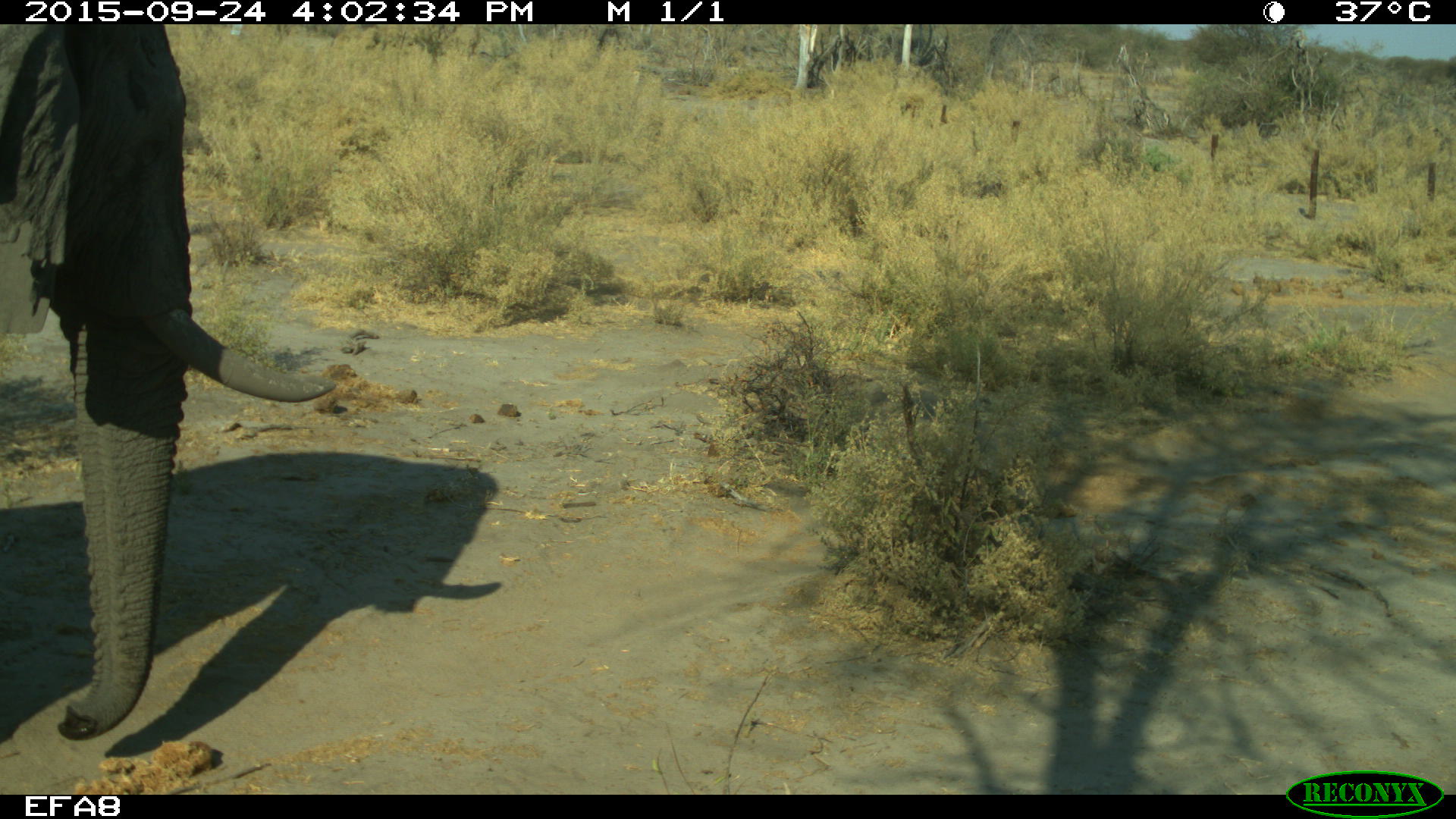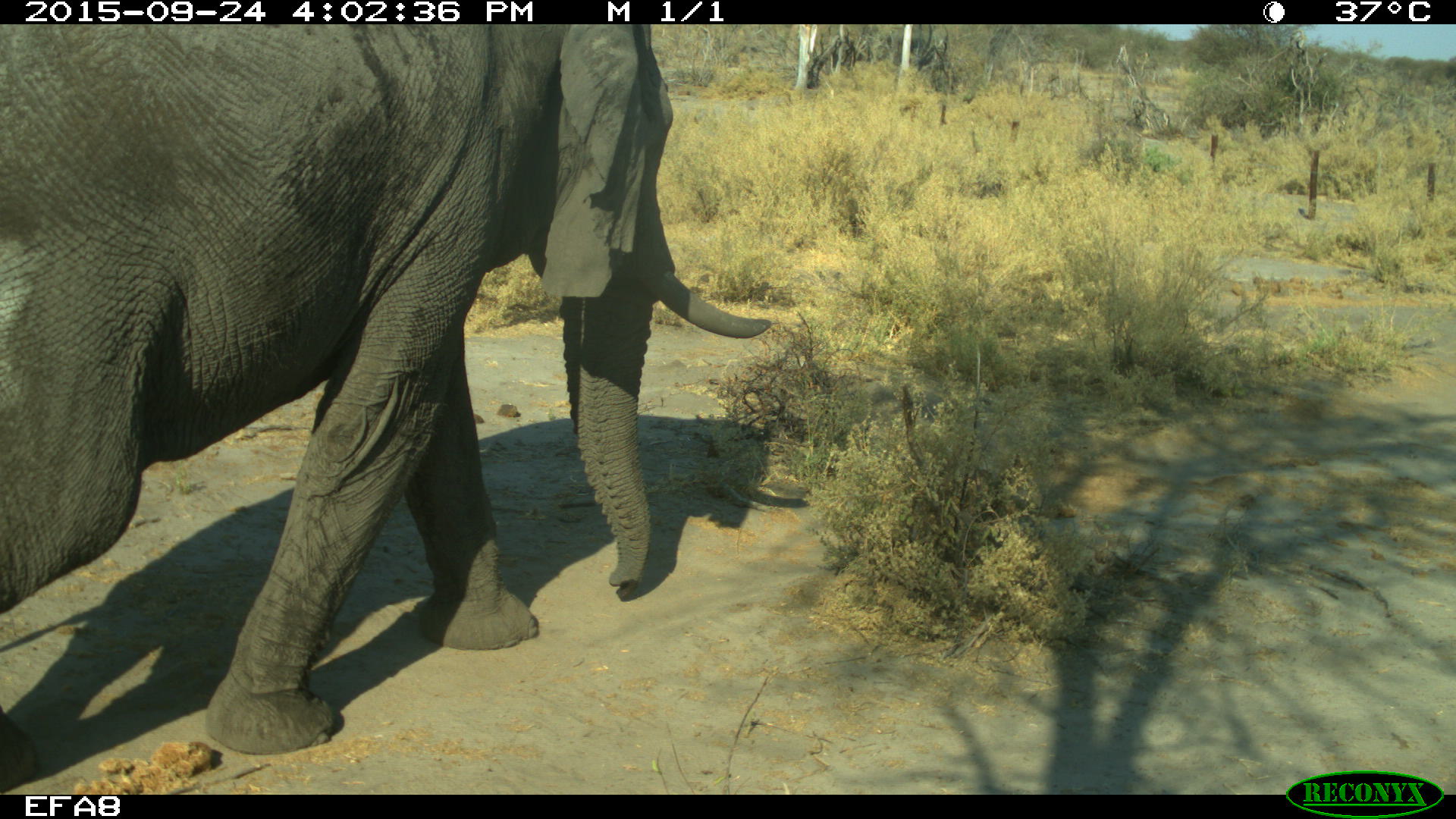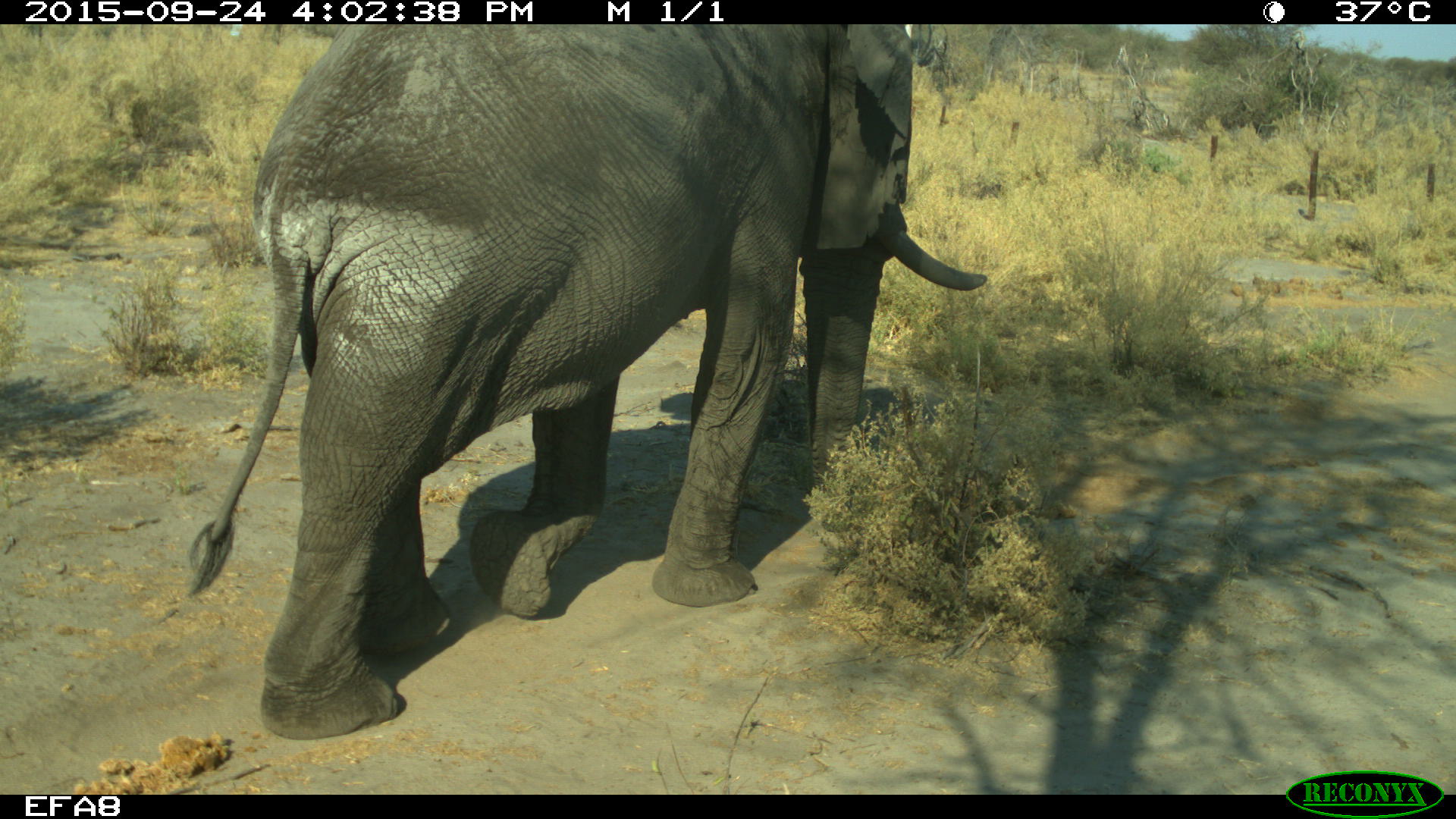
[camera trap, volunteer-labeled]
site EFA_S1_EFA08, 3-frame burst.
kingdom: Animalia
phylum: Chordata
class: Mammalia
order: Proboscidea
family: Elephantidae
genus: Loxodonta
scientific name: Loxodonta africana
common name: african bush elephant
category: elephant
Elephant (african bush elephant) (Loxodonta africana), count 1. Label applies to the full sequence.